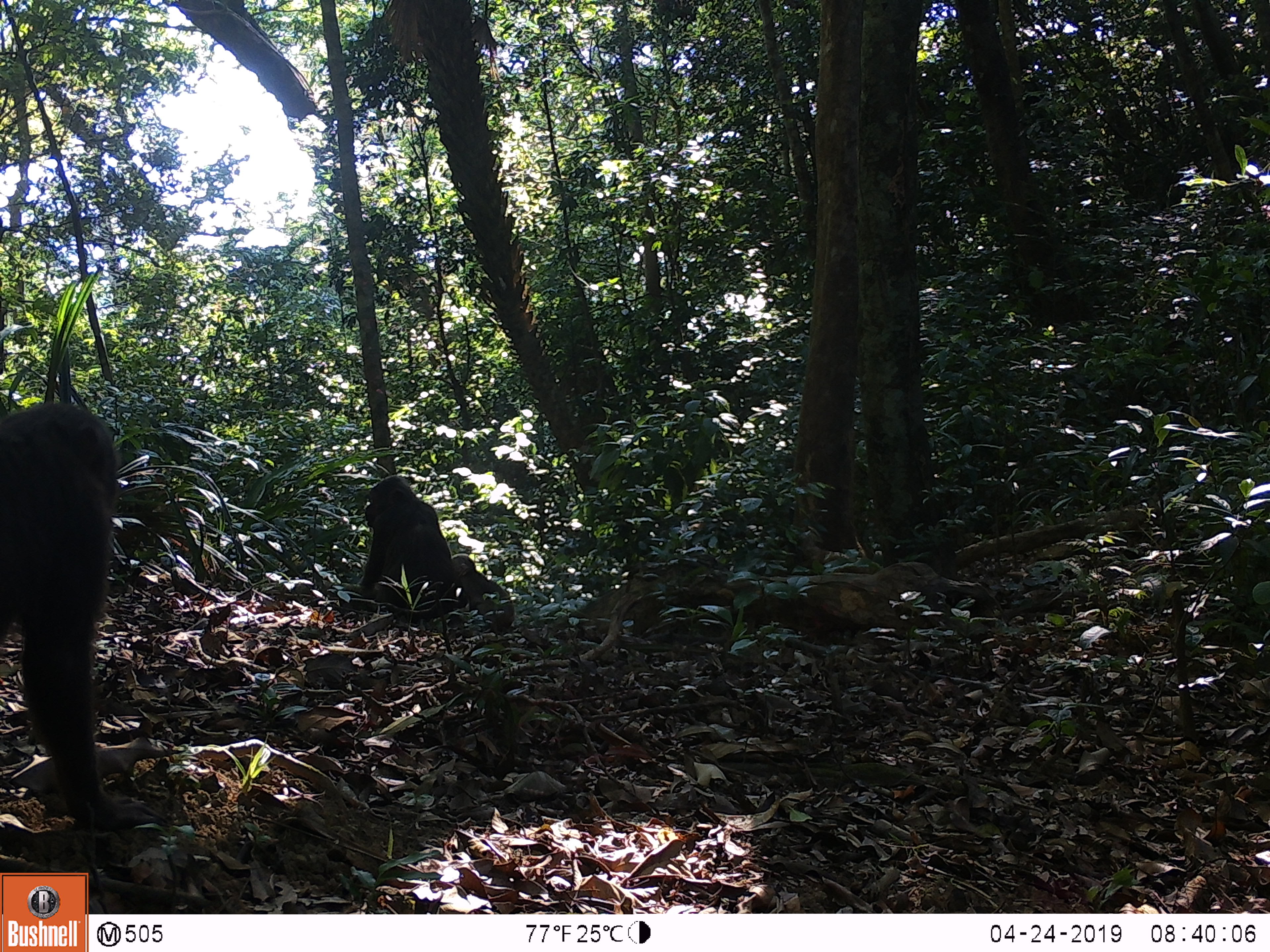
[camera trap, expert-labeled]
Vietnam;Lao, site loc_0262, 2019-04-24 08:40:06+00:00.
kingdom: Animalia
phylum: Chordata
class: Mammalia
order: Primates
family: Cercopithecidae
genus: Macaca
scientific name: Macaca arctoides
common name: stump-tailed macaque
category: stump tailed macaque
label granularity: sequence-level